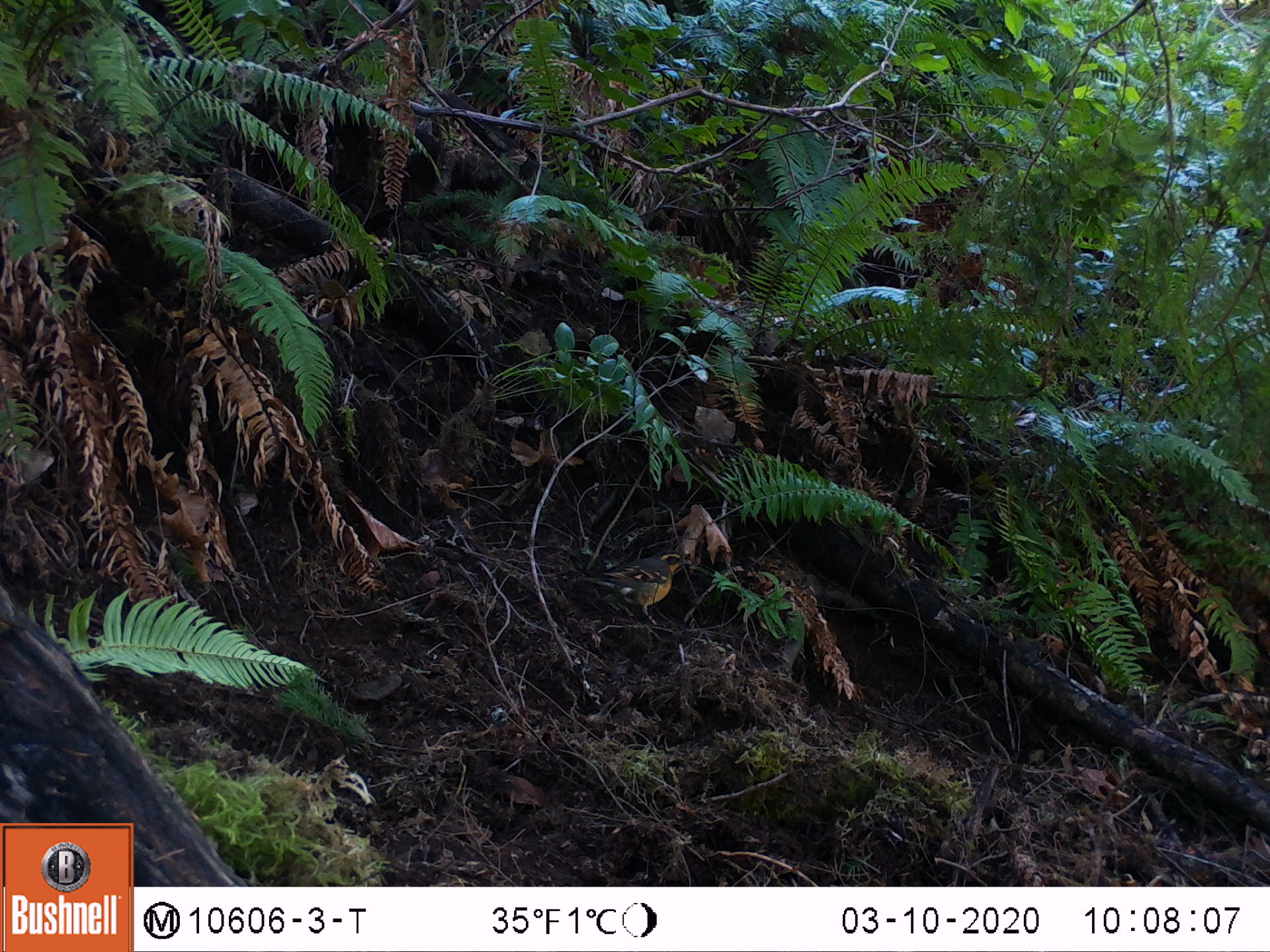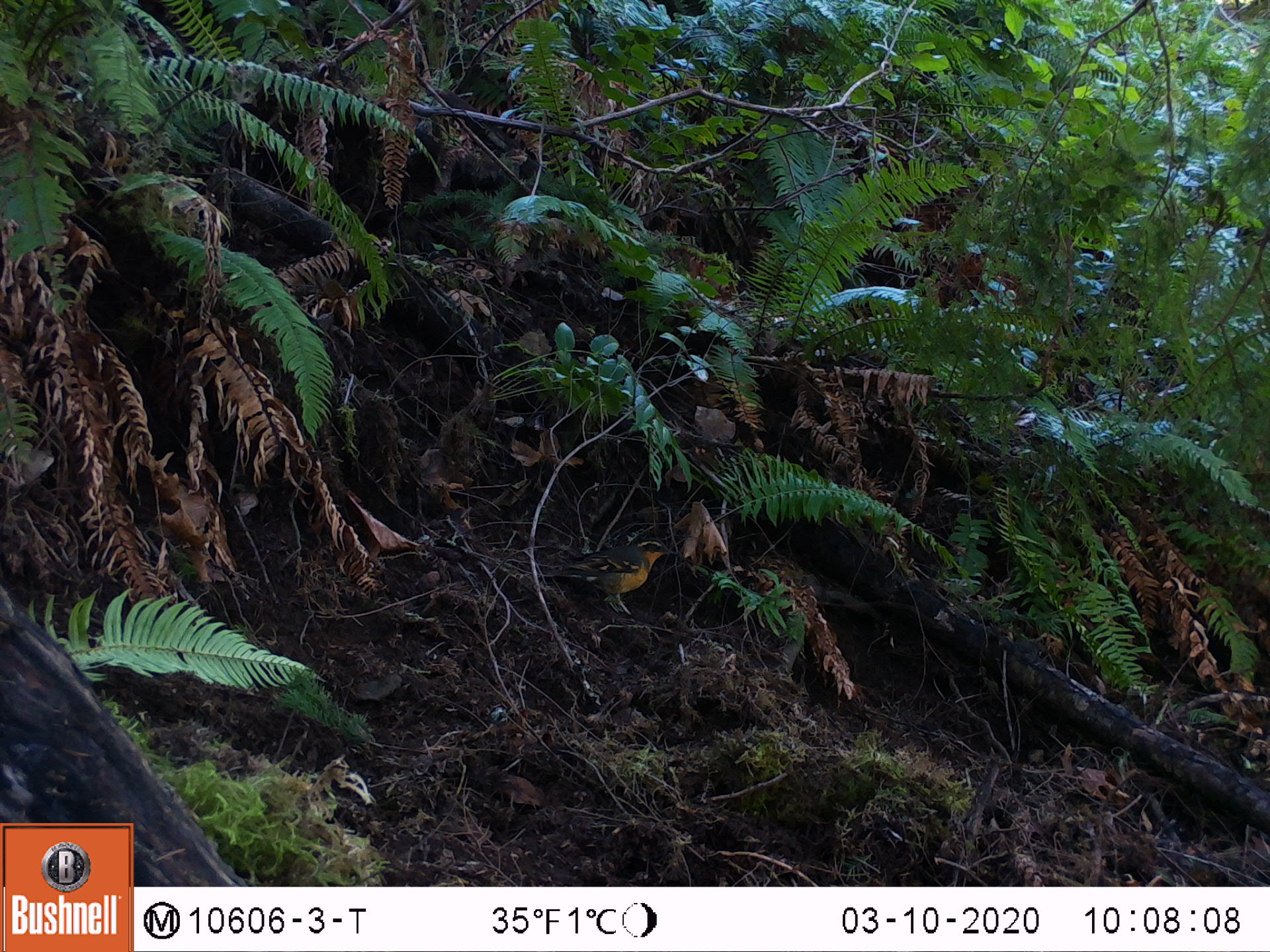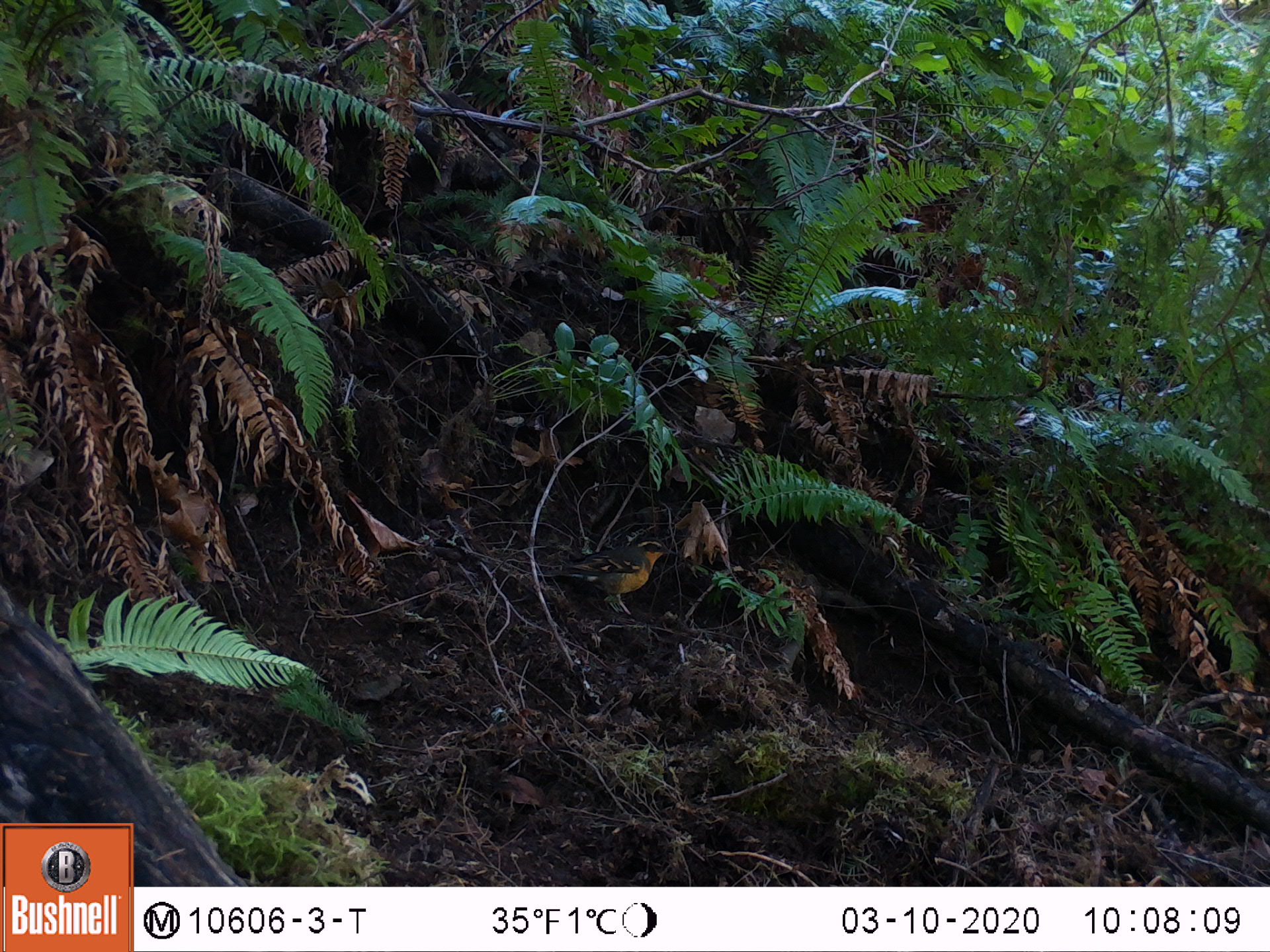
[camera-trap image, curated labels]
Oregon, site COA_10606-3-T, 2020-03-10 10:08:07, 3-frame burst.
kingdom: Animalia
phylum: Chordata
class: Aves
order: Passeriformes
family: Turdidae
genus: Ixoreus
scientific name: Ixoreus naevius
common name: varied thrush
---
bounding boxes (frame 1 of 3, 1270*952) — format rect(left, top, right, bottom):
varied thrush: rect(579, 548, 692, 626)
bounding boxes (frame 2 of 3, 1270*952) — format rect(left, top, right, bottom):
varied thrush: rect(549, 537, 672, 596)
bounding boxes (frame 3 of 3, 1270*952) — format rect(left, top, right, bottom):
varied thrush: rect(548, 537, 680, 616)